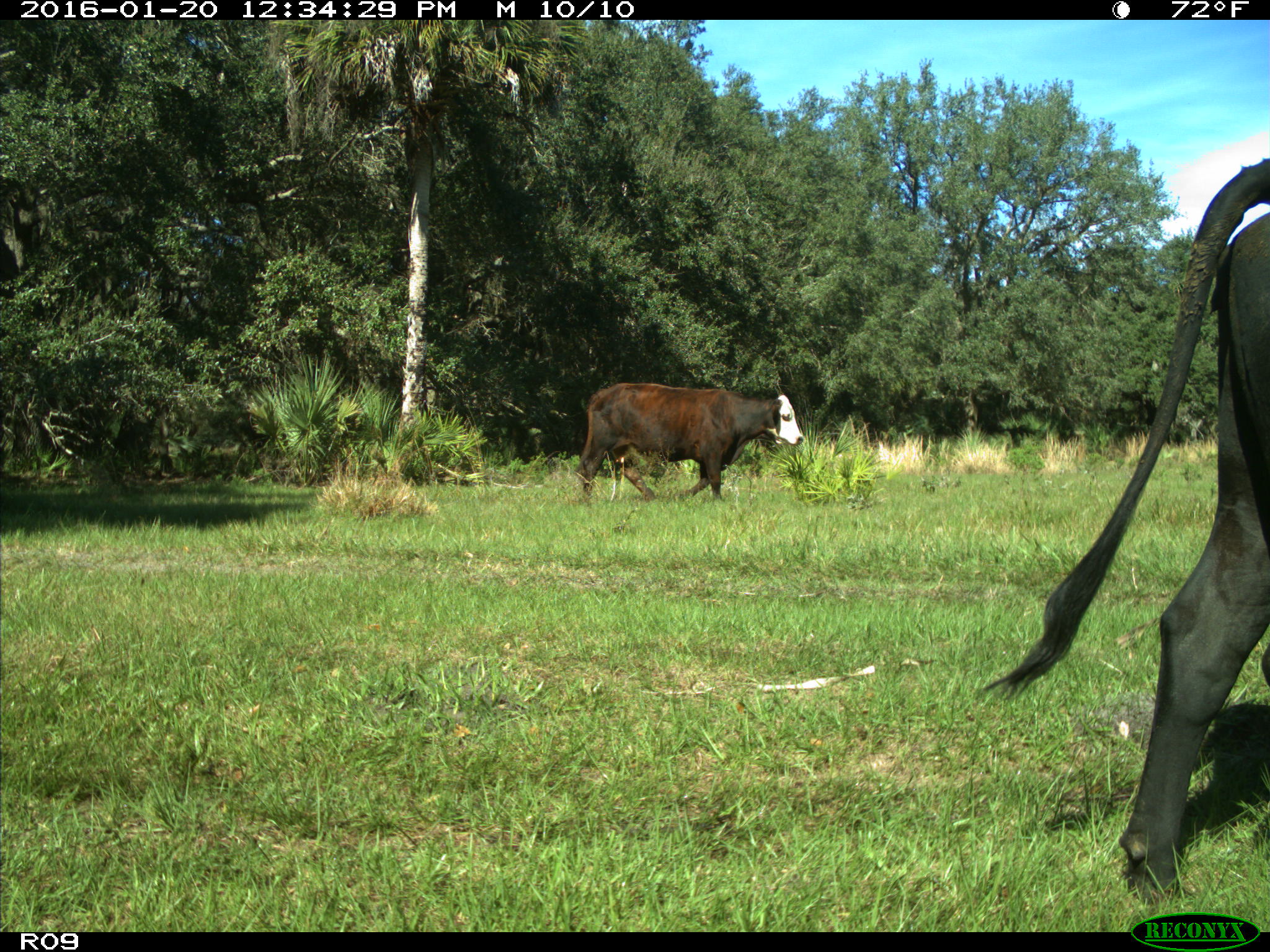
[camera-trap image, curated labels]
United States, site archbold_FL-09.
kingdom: Animalia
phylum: Chordata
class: Mammalia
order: Artiodactyla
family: Bovidae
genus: Bos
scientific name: Bos taurus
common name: domestic cow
Bos taurus (domestic cow).